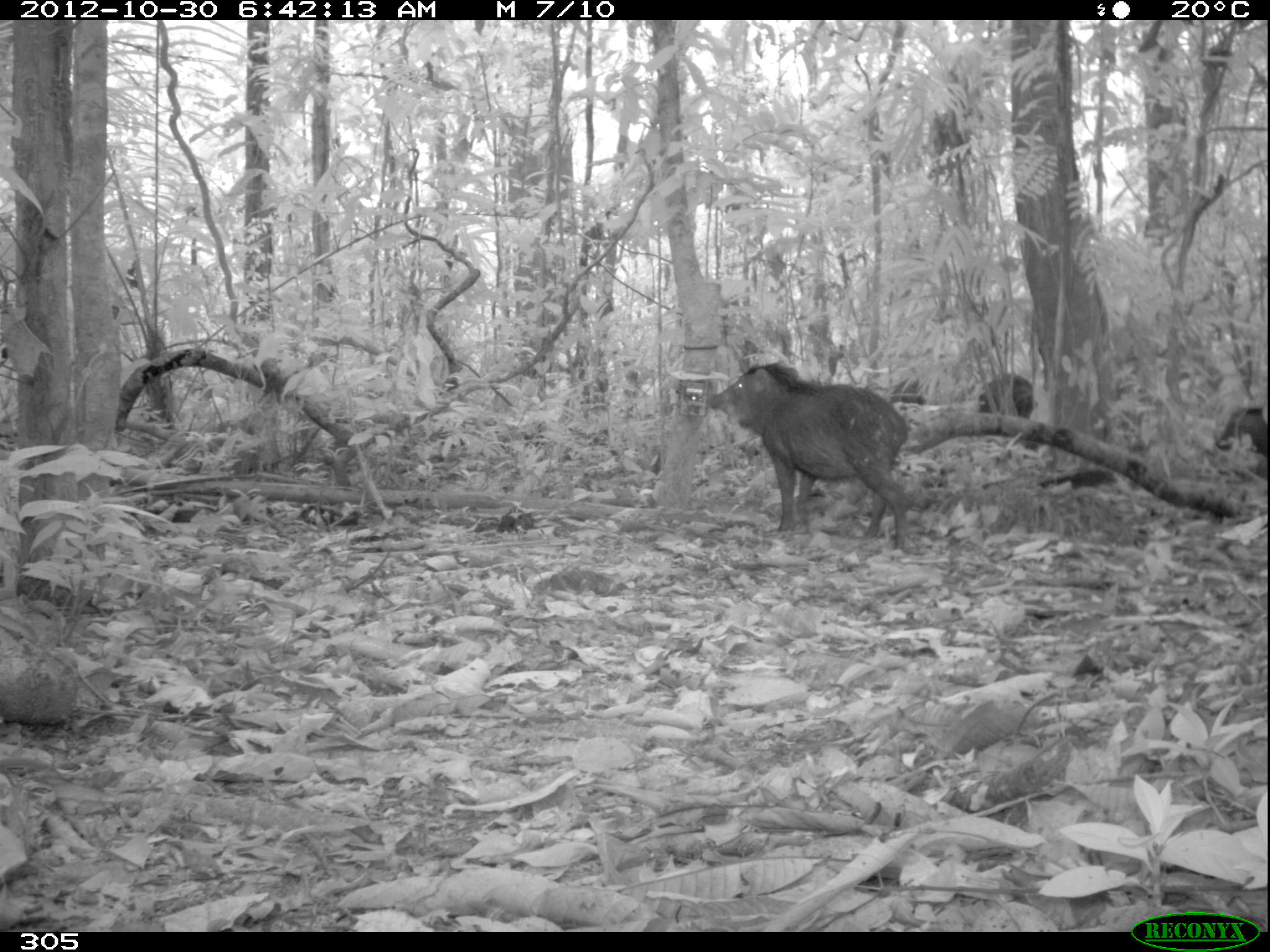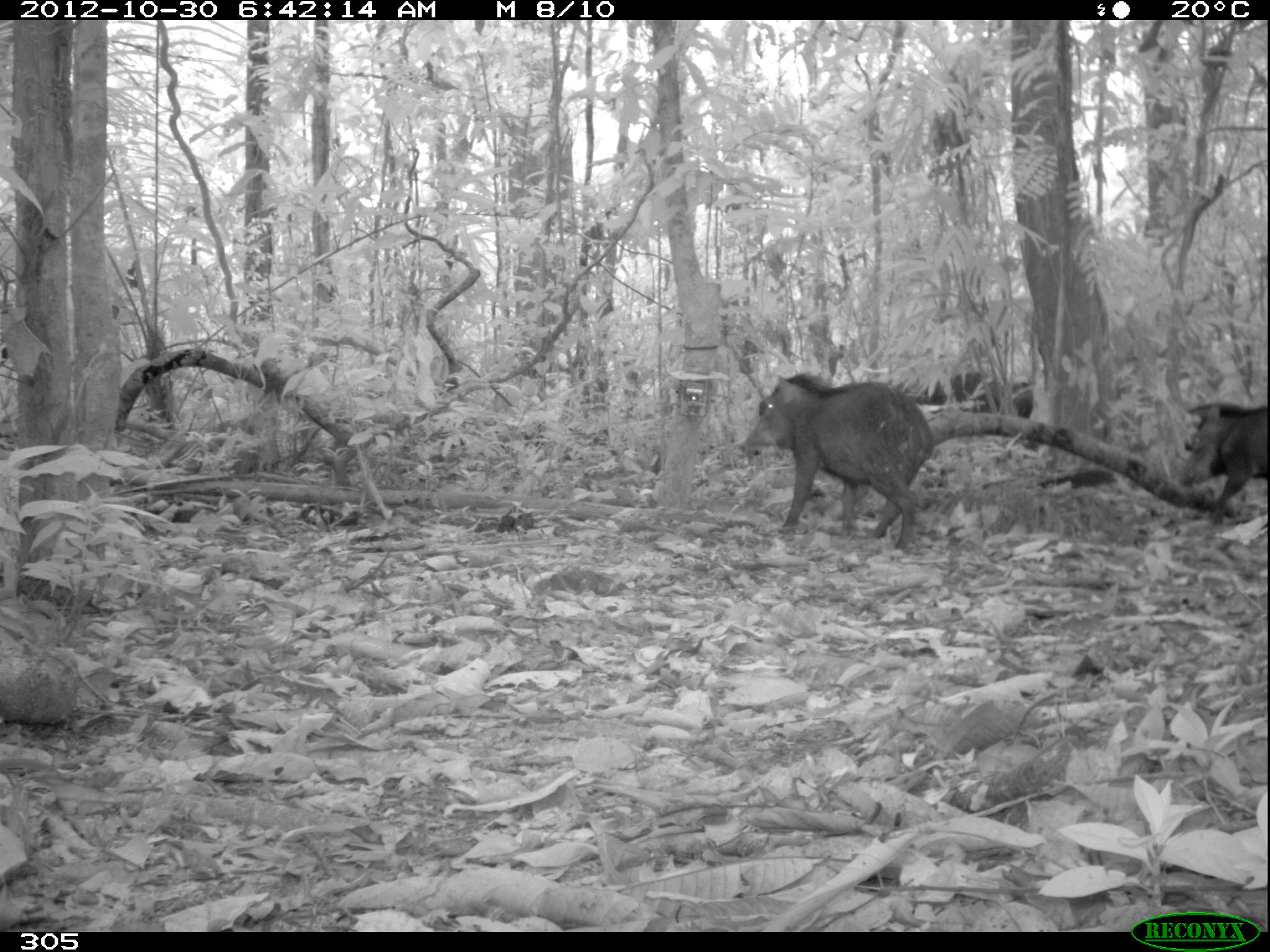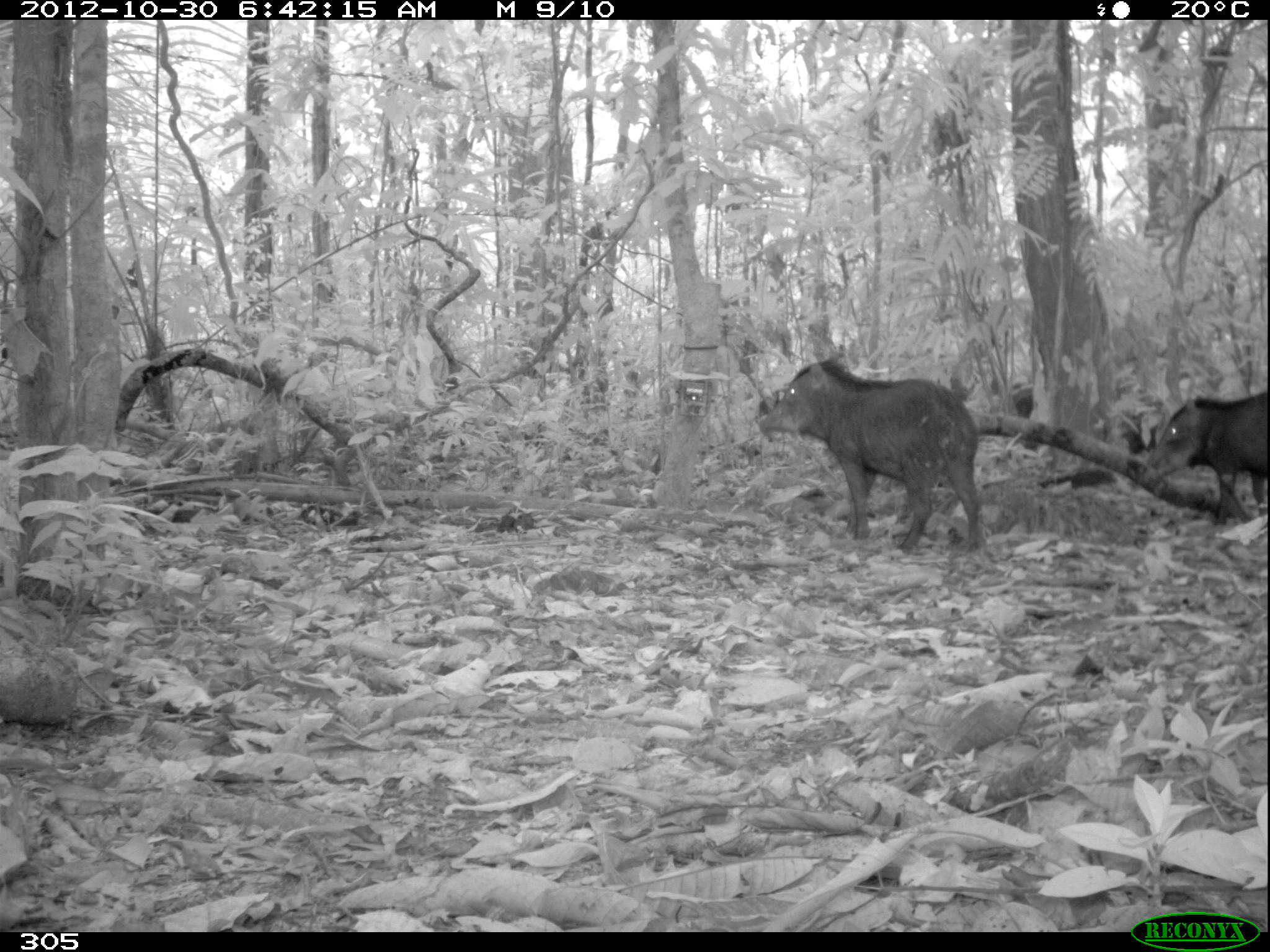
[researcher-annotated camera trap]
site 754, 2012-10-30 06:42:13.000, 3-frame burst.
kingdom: Animalia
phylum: Chordata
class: Mammalia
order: Artiodactyla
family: Tayassuidae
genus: Tayassu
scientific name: Tayassu pecari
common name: white-lipped peccary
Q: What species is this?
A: Tayassu pecari (white-lipped peccary).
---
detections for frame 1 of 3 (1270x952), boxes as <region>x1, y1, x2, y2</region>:
tayassu pecari: <region>707, 362, 909, 553</region>; <region>886, 373, 1033, 443</region>; <region>1214, 406, 1267, 456</region>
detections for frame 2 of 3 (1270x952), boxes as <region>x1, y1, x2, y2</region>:
tayassu pecari: <region>734, 373, 935, 553</region>; <region>1178, 401, 1270, 522</region>; <region>895, 374, 1034, 429</region>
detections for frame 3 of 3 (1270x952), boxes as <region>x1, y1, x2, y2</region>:
tayassu pecari: <region>757, 357, 986, 554</region>; <region>1144, 390, 1268, 525</region>; <region>995, 378, 1150, 467</region>